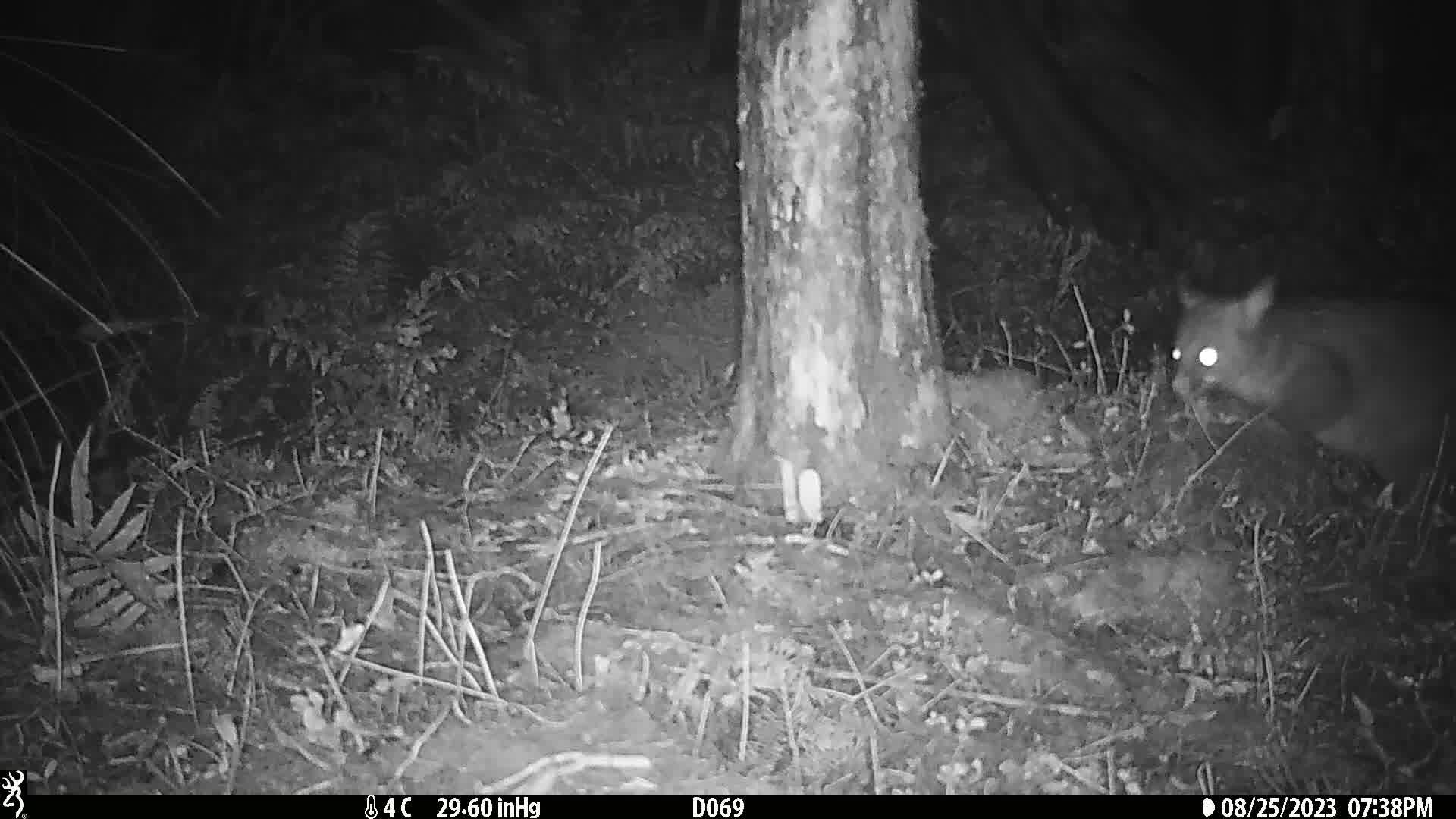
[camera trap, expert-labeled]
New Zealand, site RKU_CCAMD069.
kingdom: Animalia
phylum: Chordata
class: Mammalia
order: Diprotodontia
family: Phalangeridae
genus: Trichosurus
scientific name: Trichosurus vulpecula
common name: common brushtail possum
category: possum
Possum (common brushtail possum) (Trichosurus vulpecula).